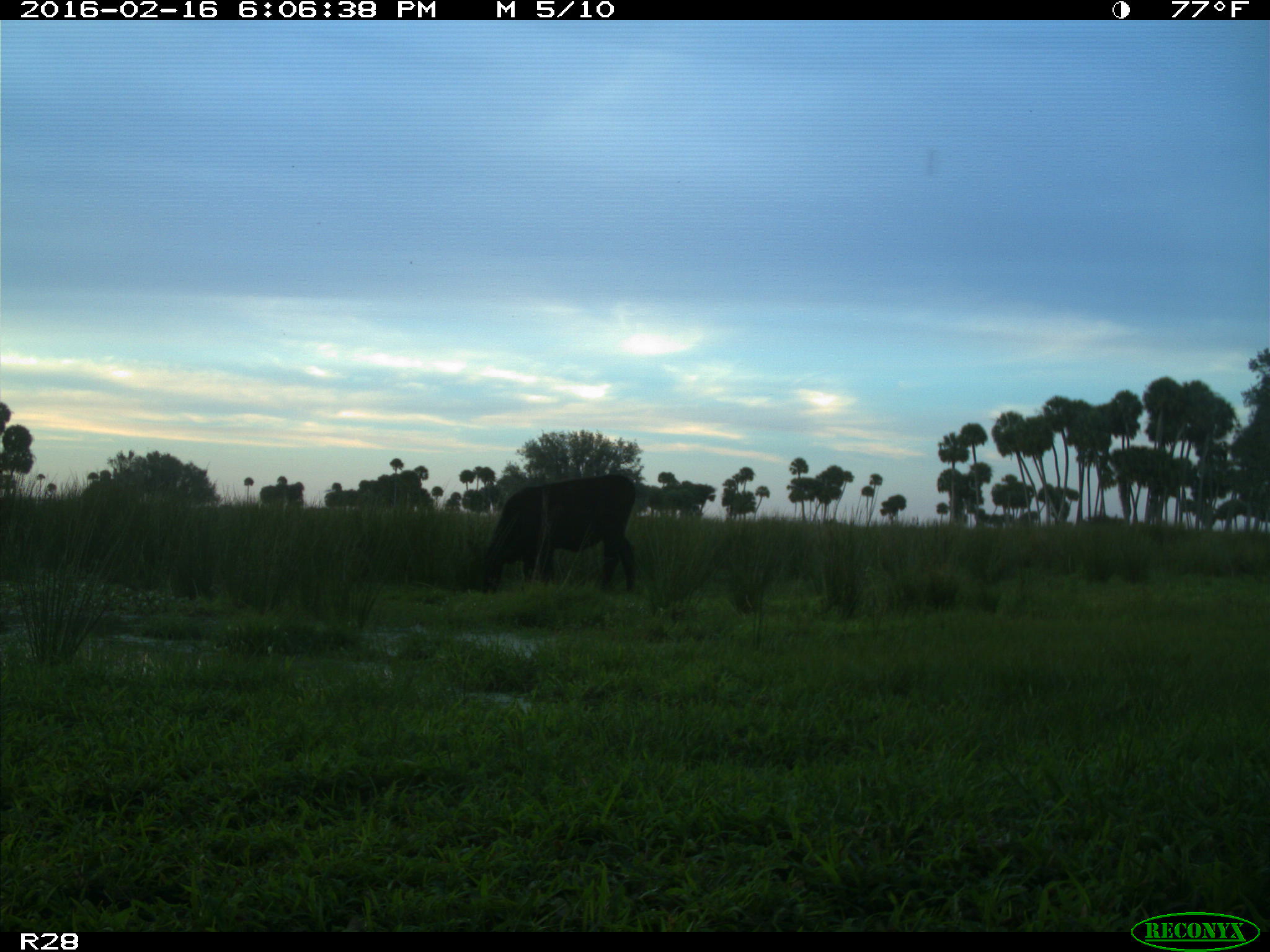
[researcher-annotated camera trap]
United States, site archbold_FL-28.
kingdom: Animalia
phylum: Chordata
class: Mammalia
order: Artiodactyla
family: Bovidae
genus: Bos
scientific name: Bos taurus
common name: domestic cow